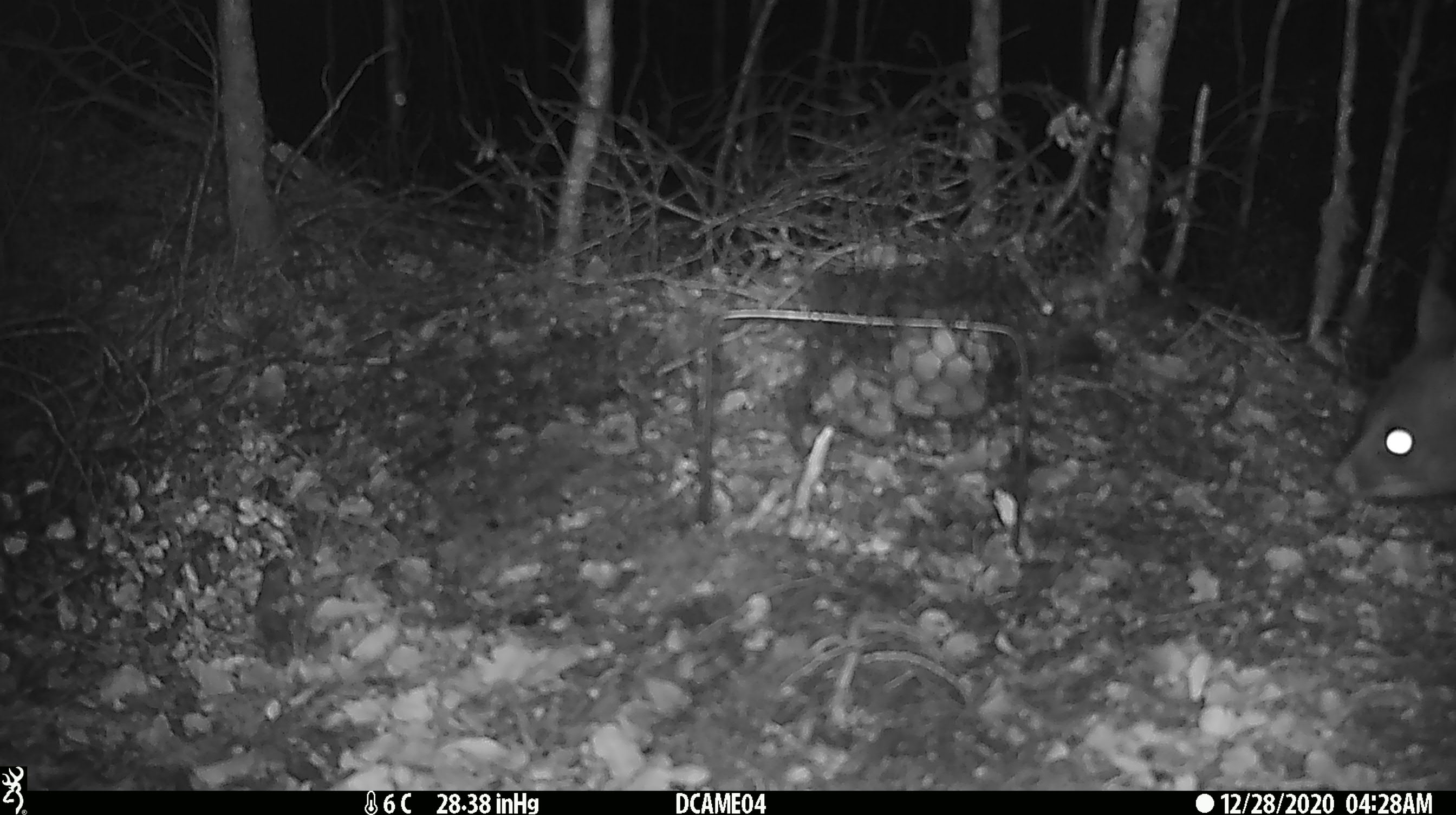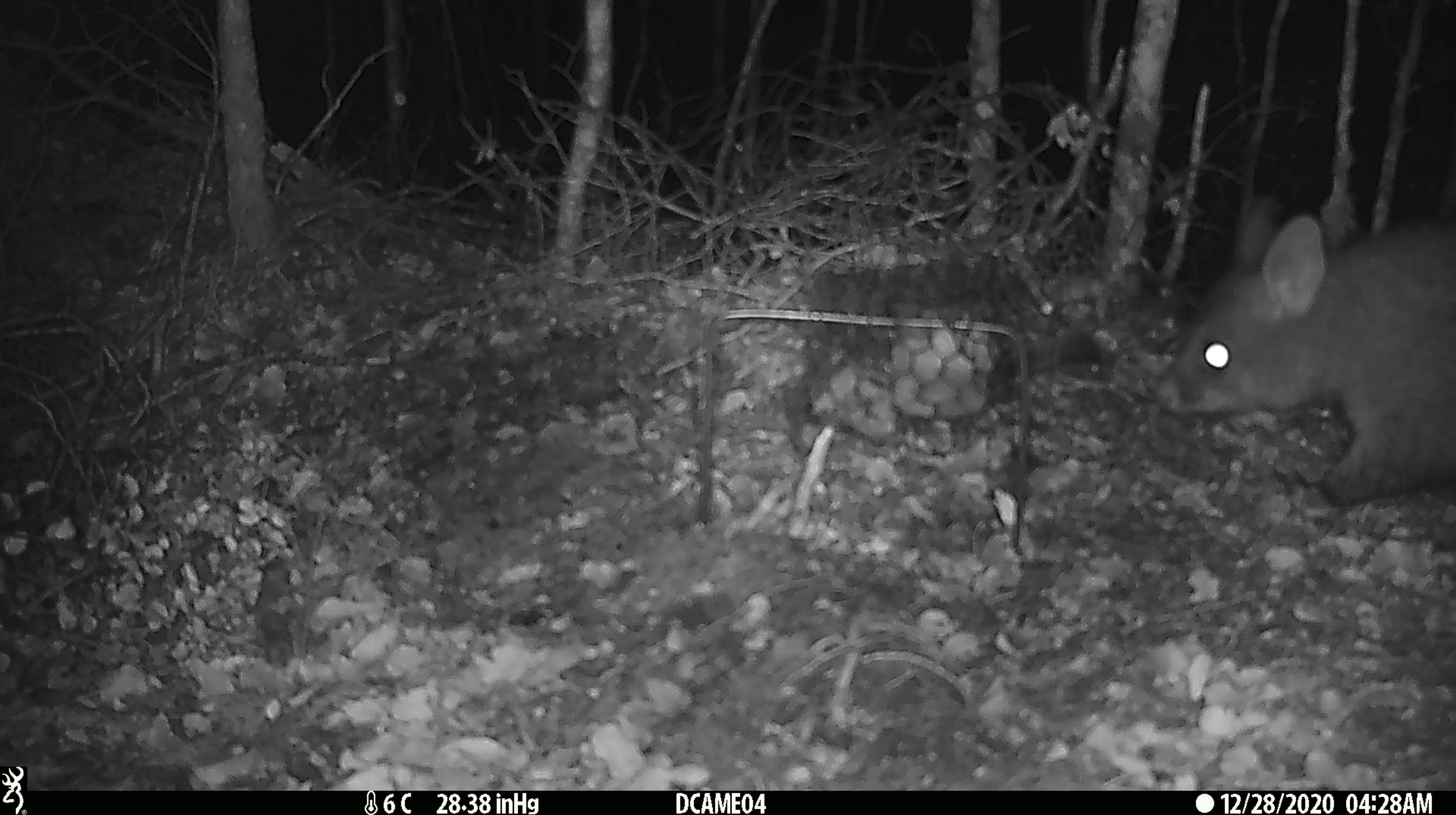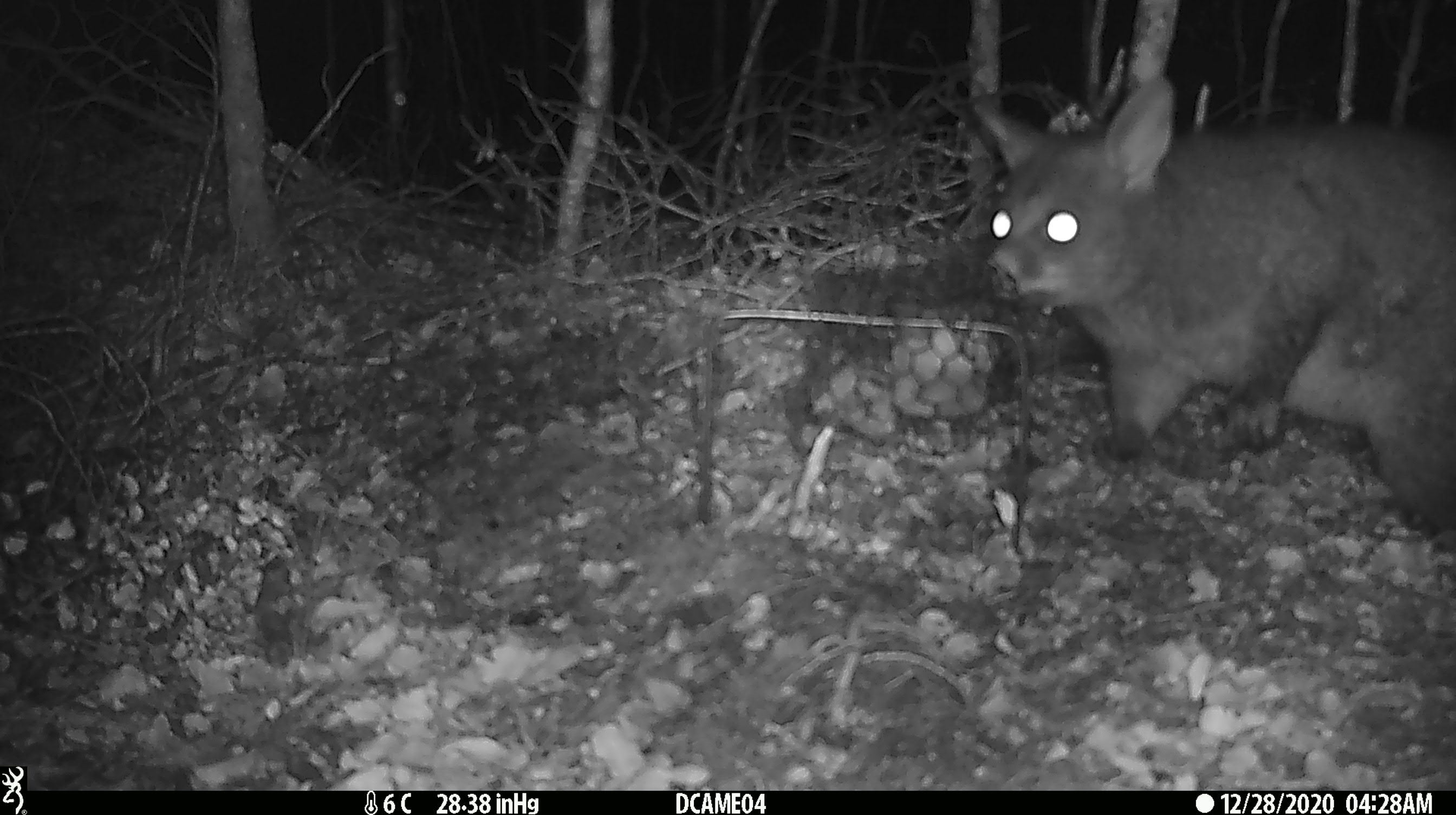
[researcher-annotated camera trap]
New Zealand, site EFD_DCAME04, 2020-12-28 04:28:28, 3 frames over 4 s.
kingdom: Animalia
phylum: Chordata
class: Mammalia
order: Diprotodontia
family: Phalangeridae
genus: Trichosurus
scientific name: Trichosurus vulpecula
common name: common brushtail possum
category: possum